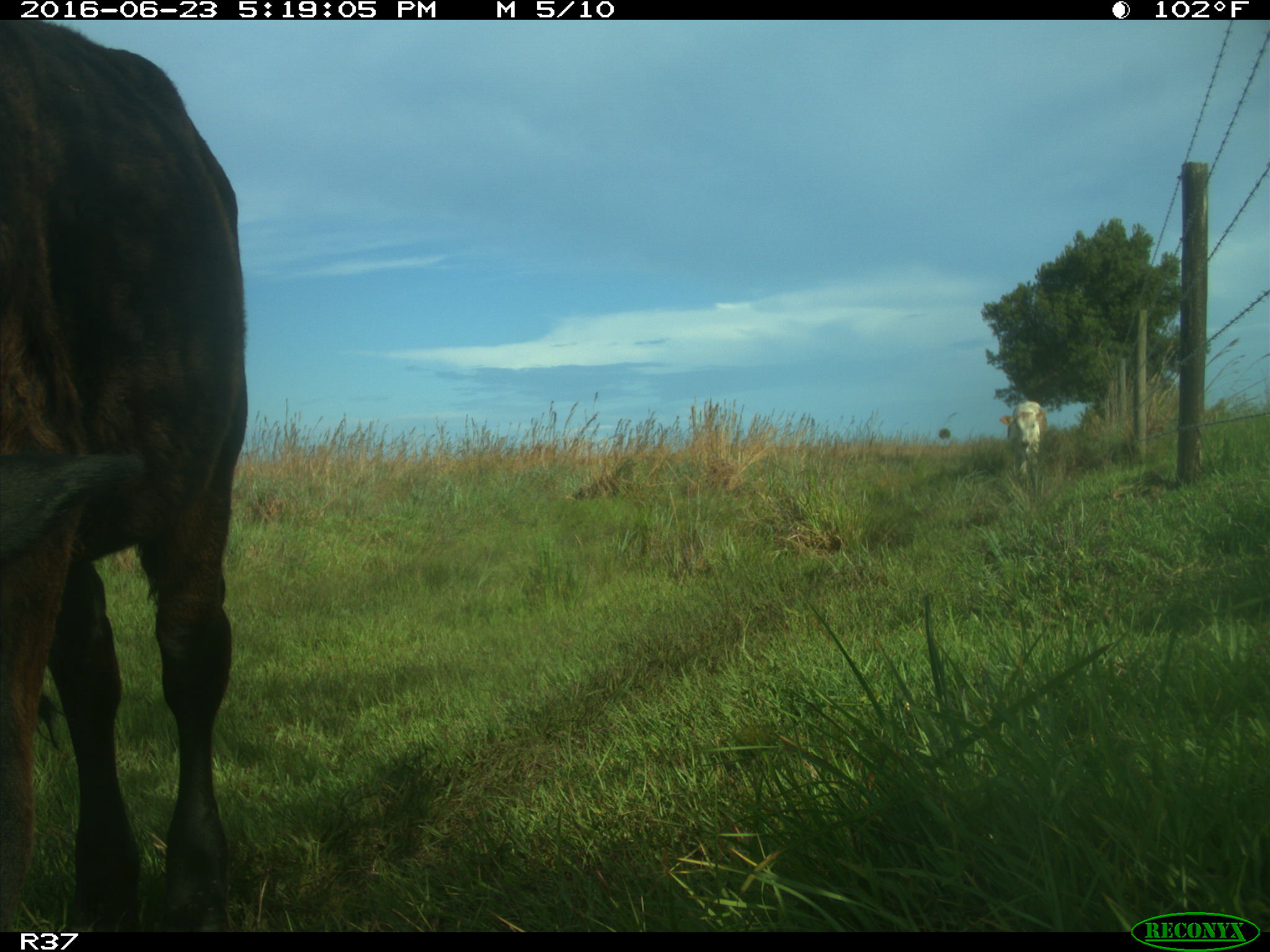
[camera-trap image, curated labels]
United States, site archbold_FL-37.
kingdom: Animalia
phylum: Chordata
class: Mammalia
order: Artiodactyla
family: Bovidae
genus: Bos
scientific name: Bos taurus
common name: domestic cow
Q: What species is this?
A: Bos taurus (domestic cow).